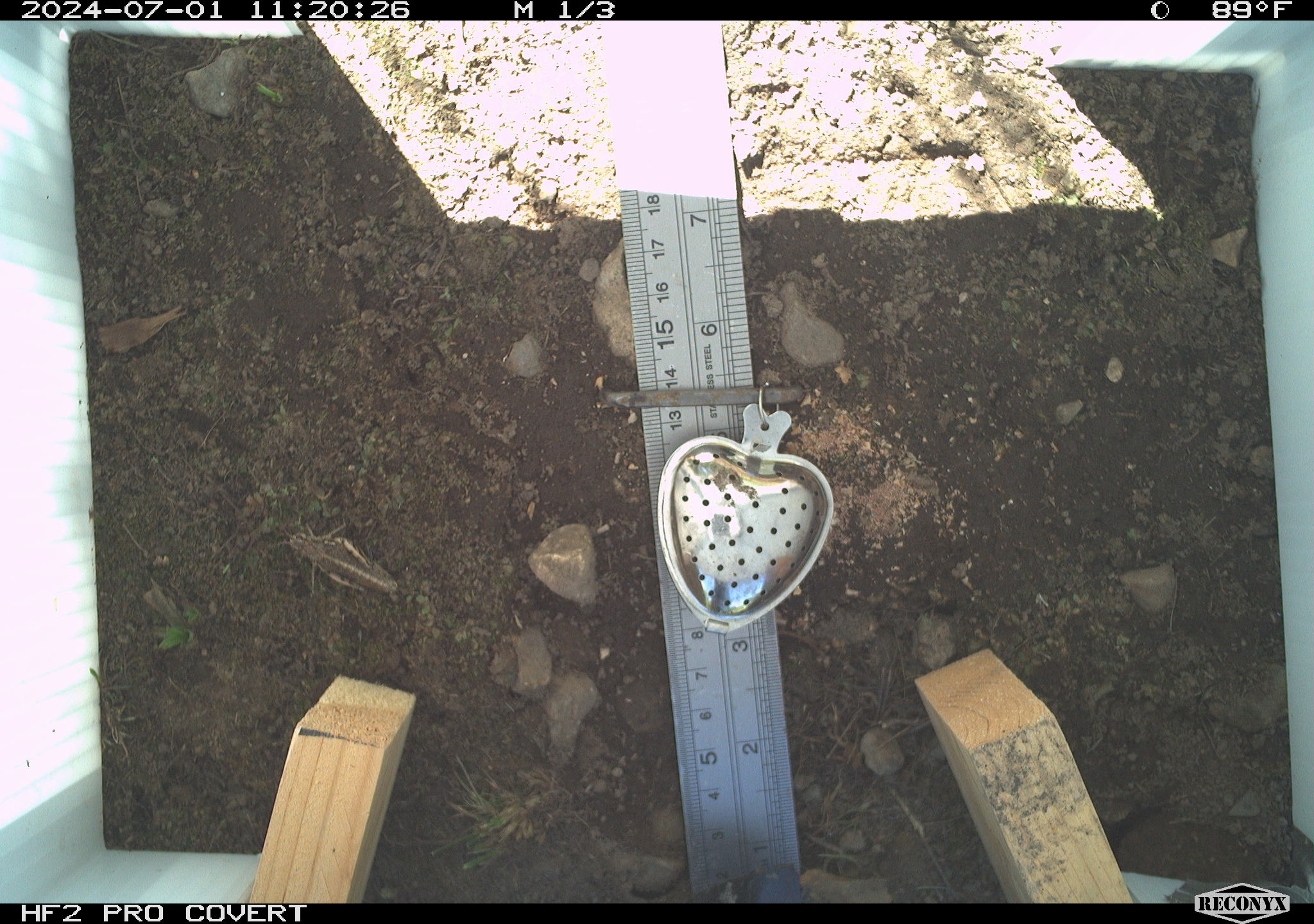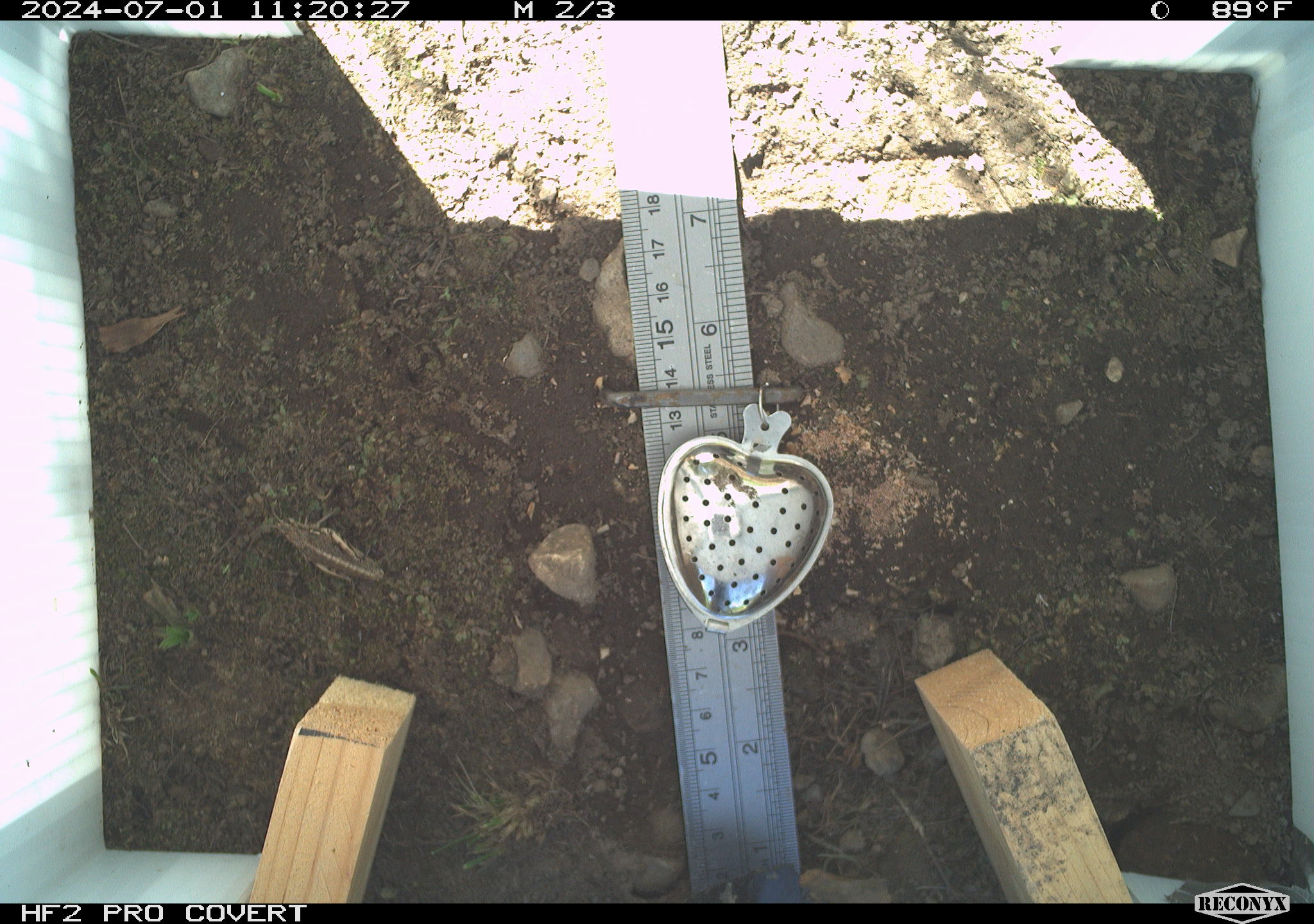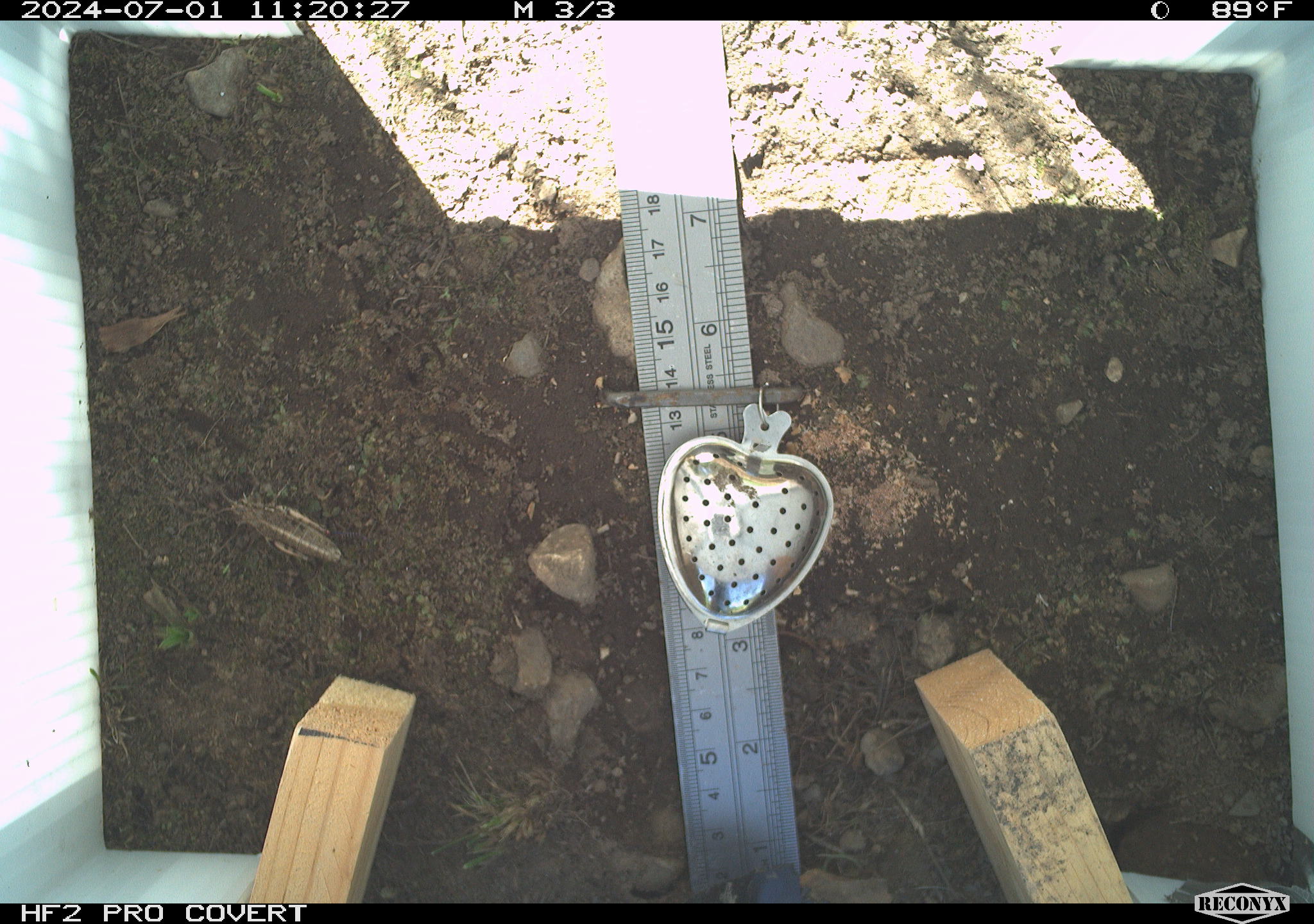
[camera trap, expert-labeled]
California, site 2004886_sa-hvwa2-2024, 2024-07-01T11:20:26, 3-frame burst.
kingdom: Animalia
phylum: Arthropoda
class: Insecta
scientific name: Insecta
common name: insect